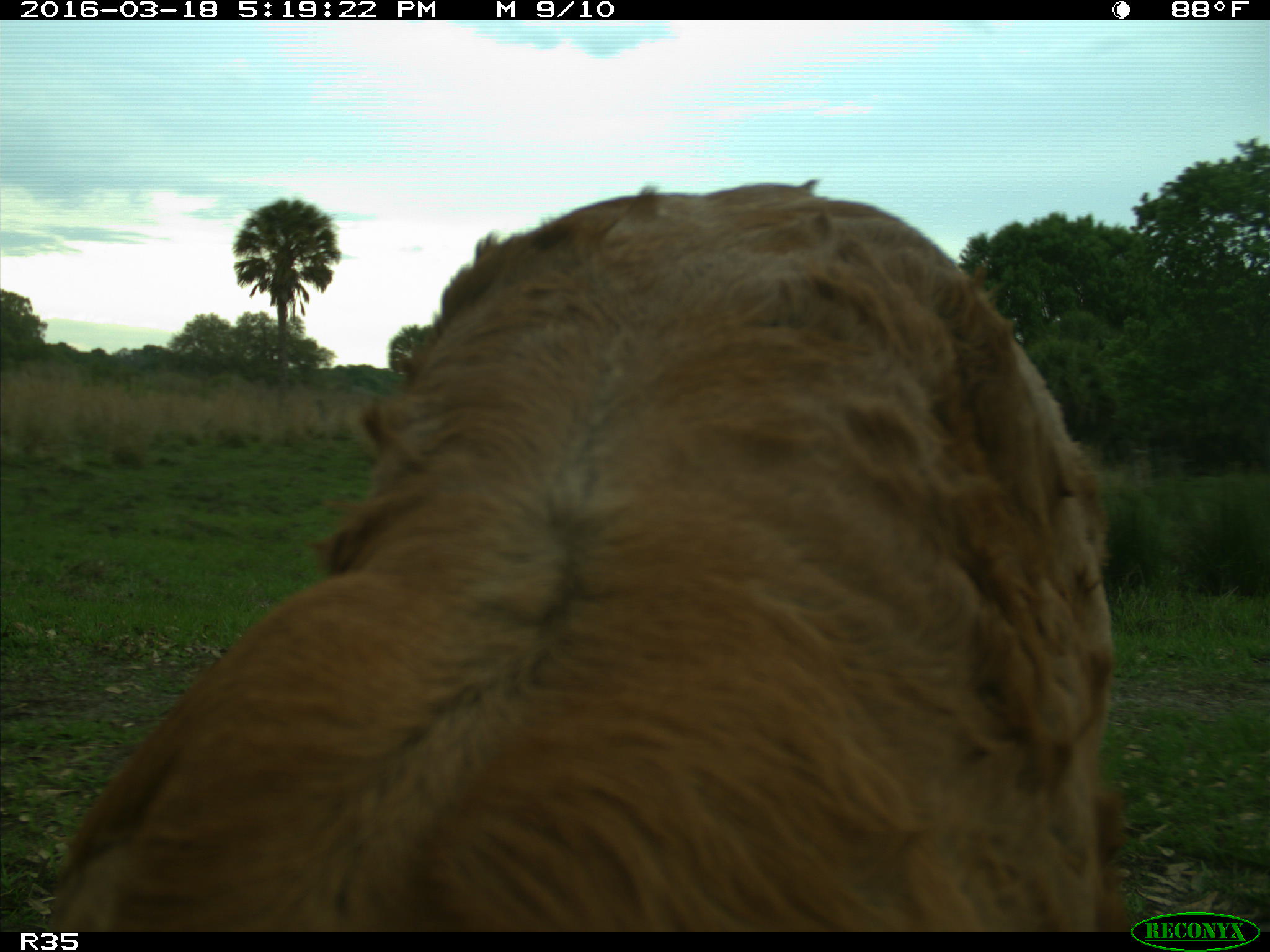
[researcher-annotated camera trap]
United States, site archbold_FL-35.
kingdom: Animalia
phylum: Chordata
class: Mammalia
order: Artiodactyla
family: Bovidae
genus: Bos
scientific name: Bos taurus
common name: domestic cow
Bos taurus (domestic cow).